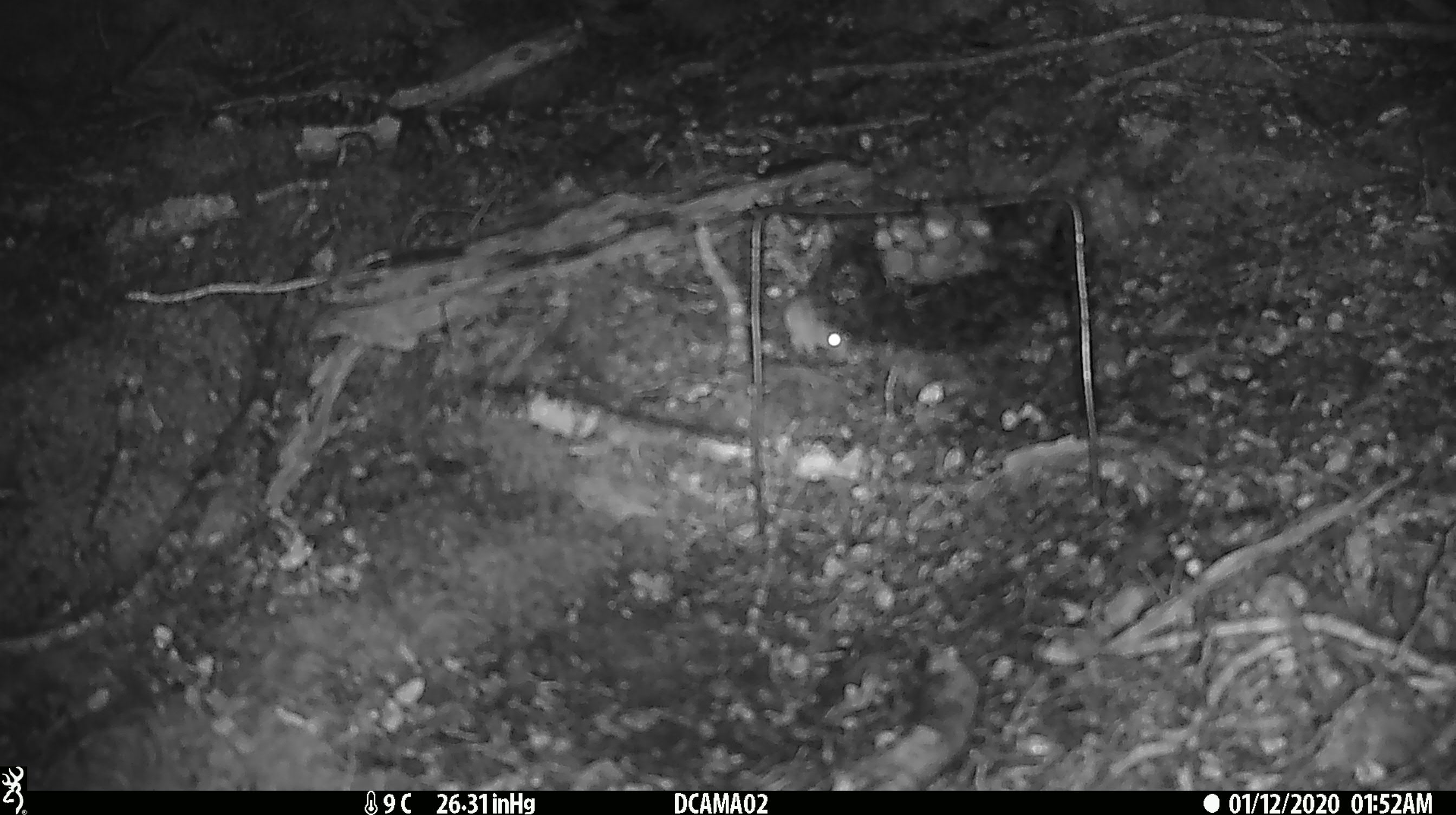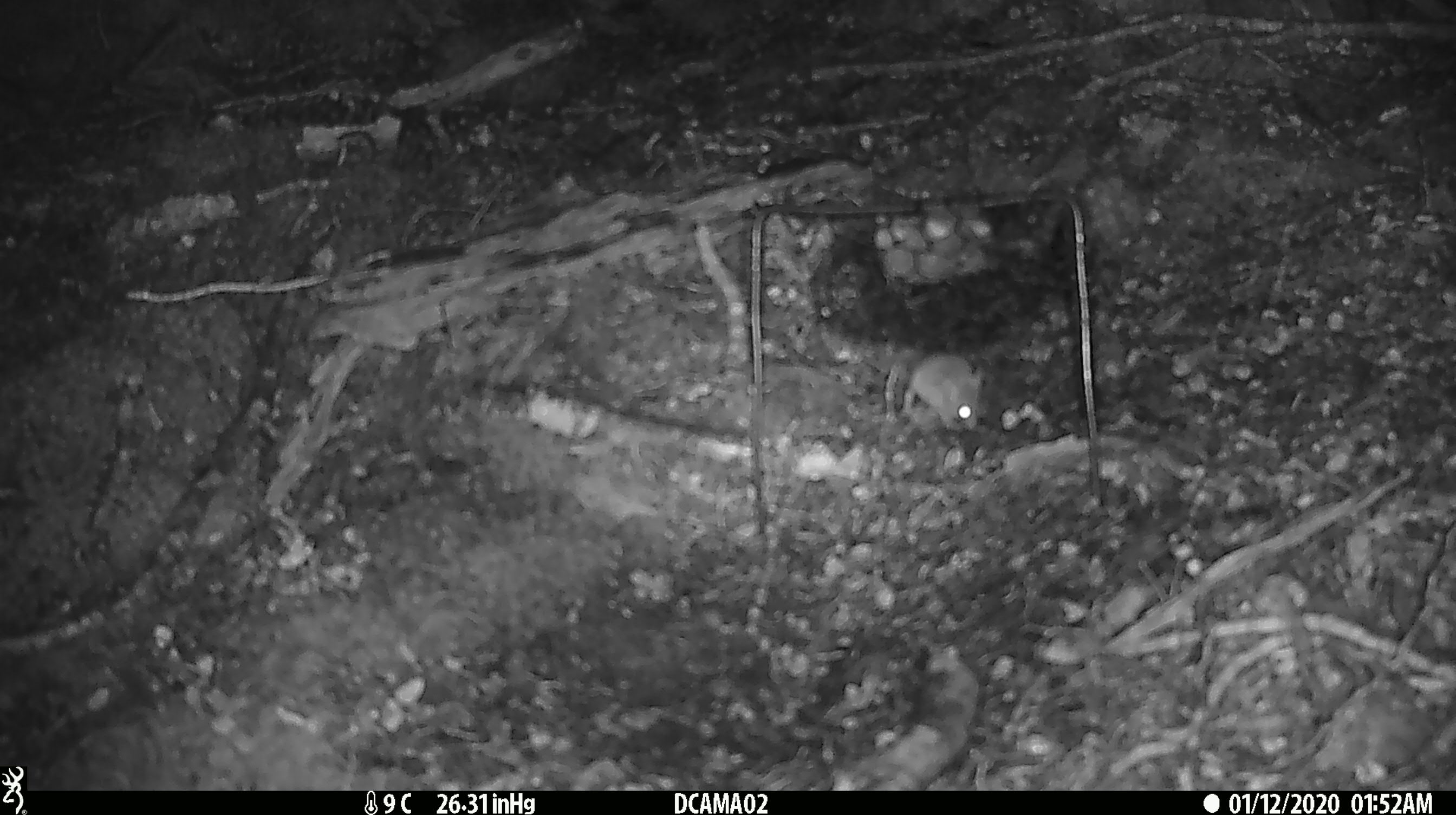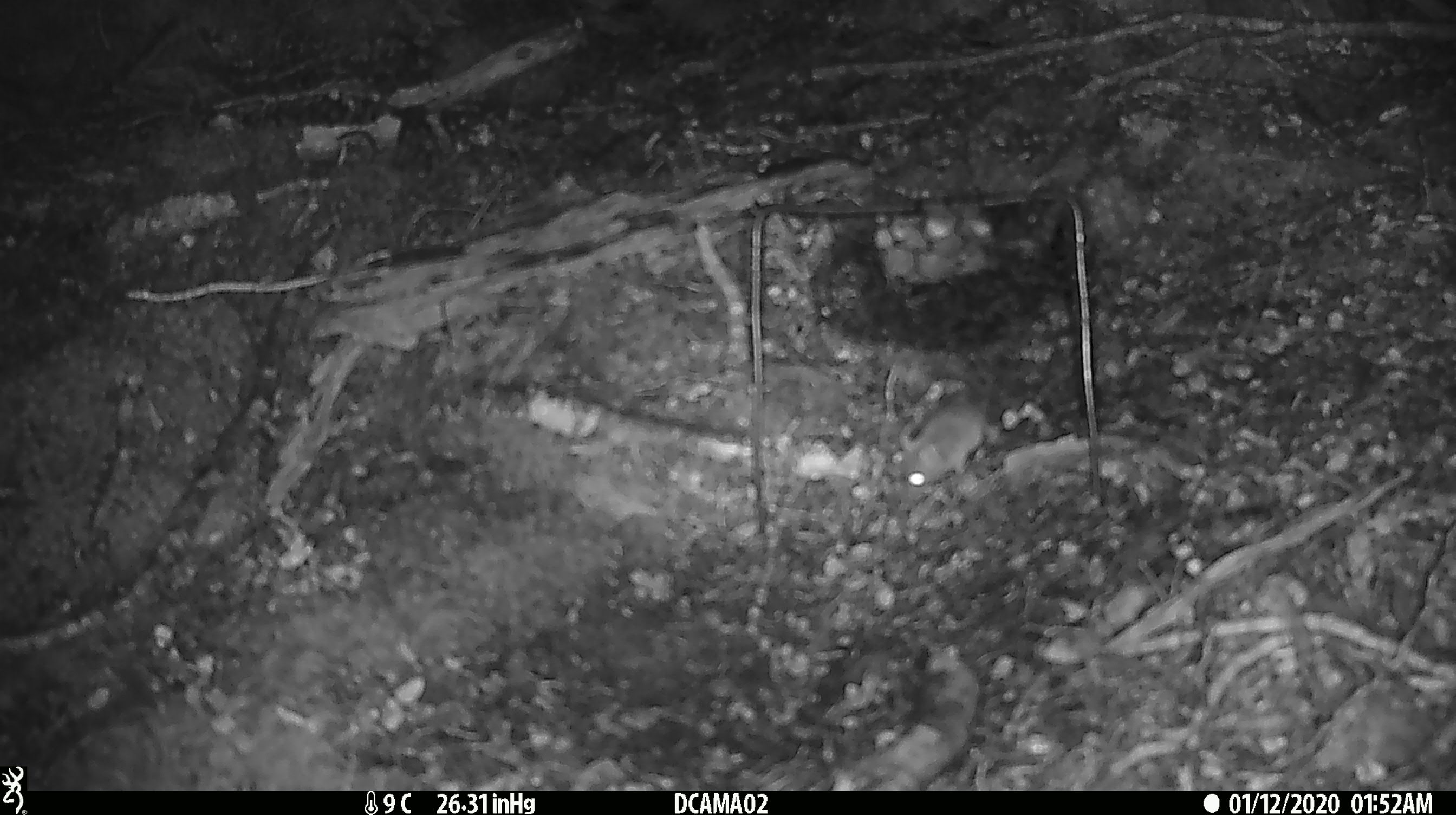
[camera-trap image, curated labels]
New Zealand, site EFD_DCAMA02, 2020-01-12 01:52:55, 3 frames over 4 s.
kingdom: Animalia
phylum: Chordata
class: Mammalia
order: Rodentia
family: Muridae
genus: Mus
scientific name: Mus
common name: mouse